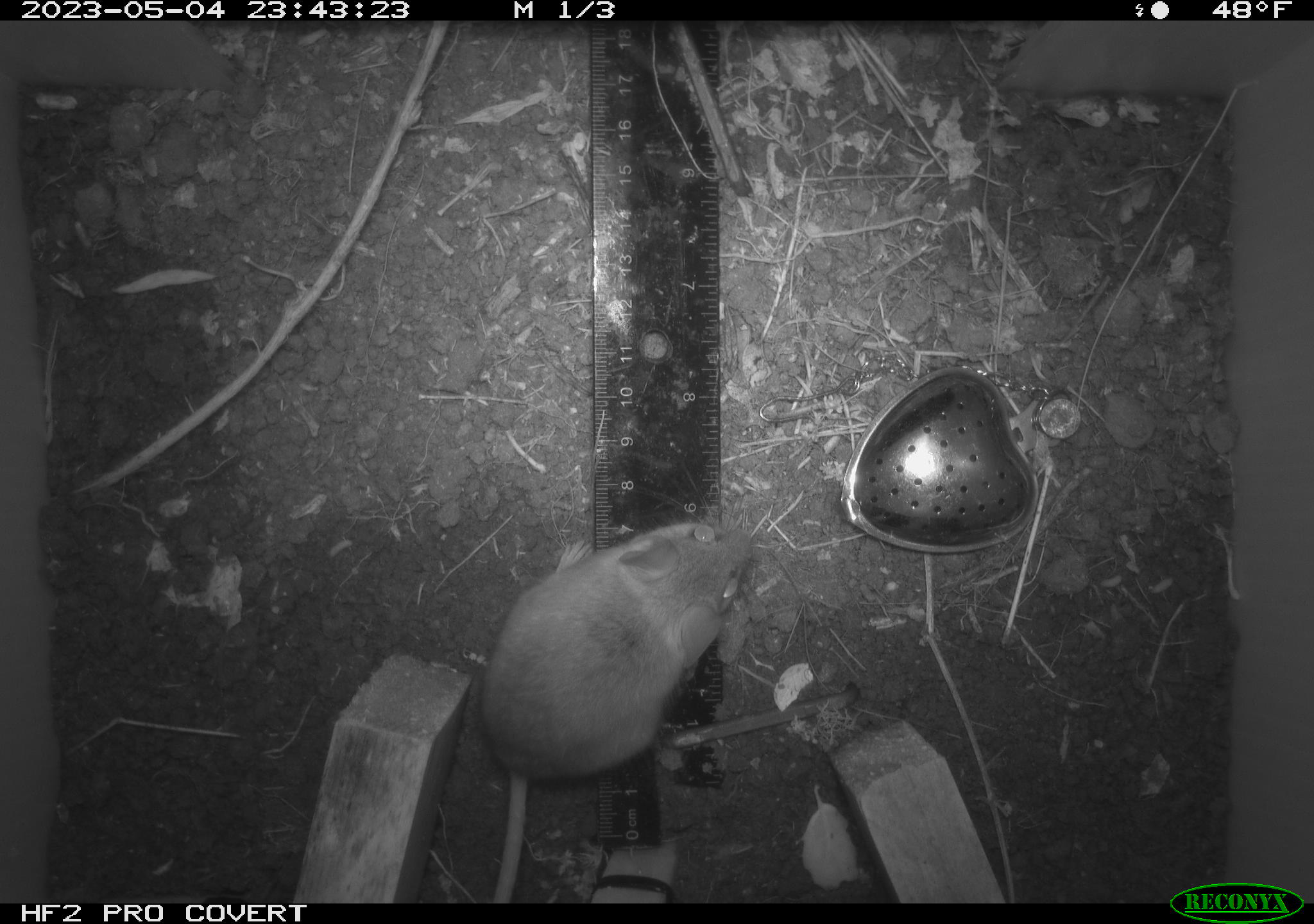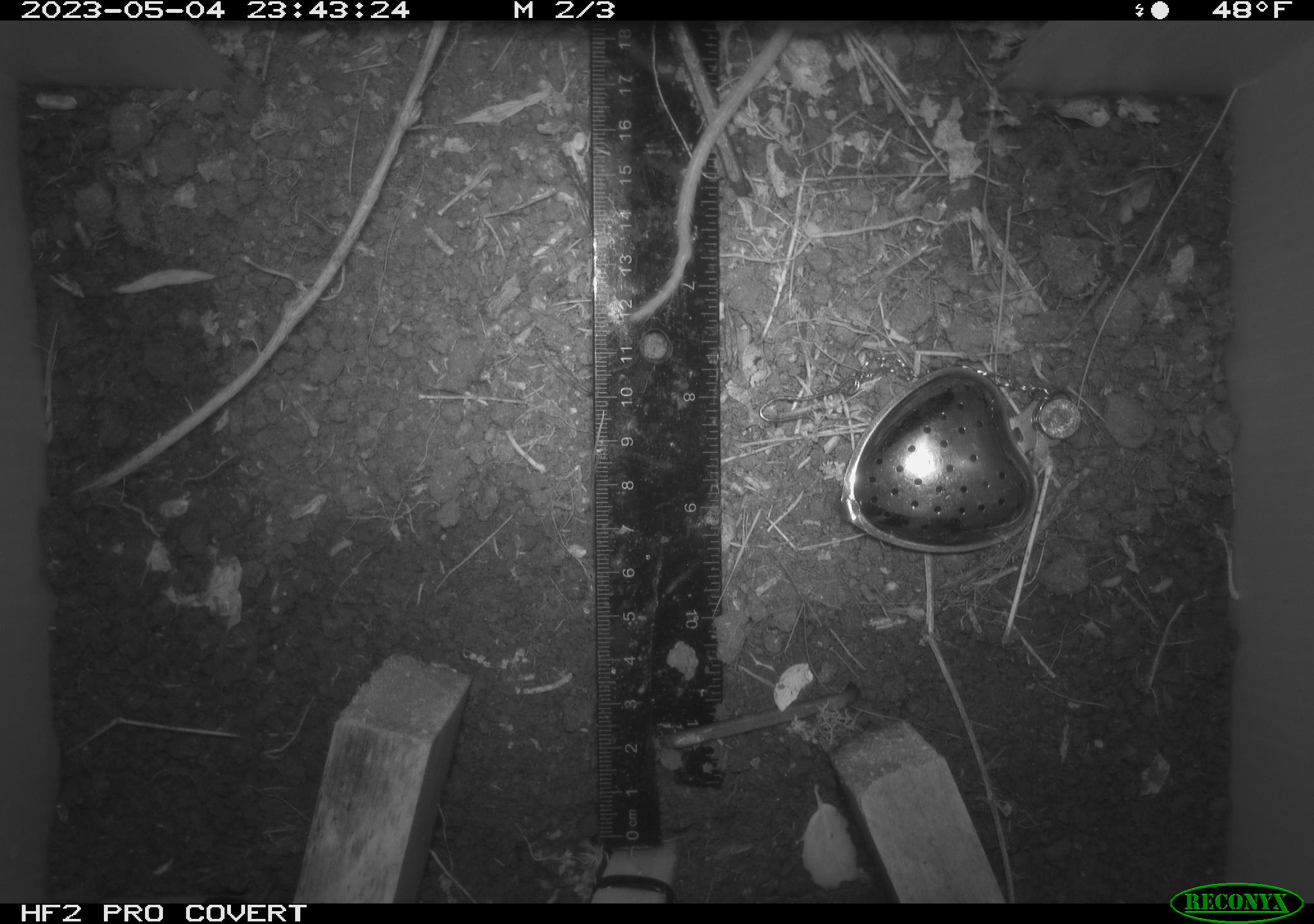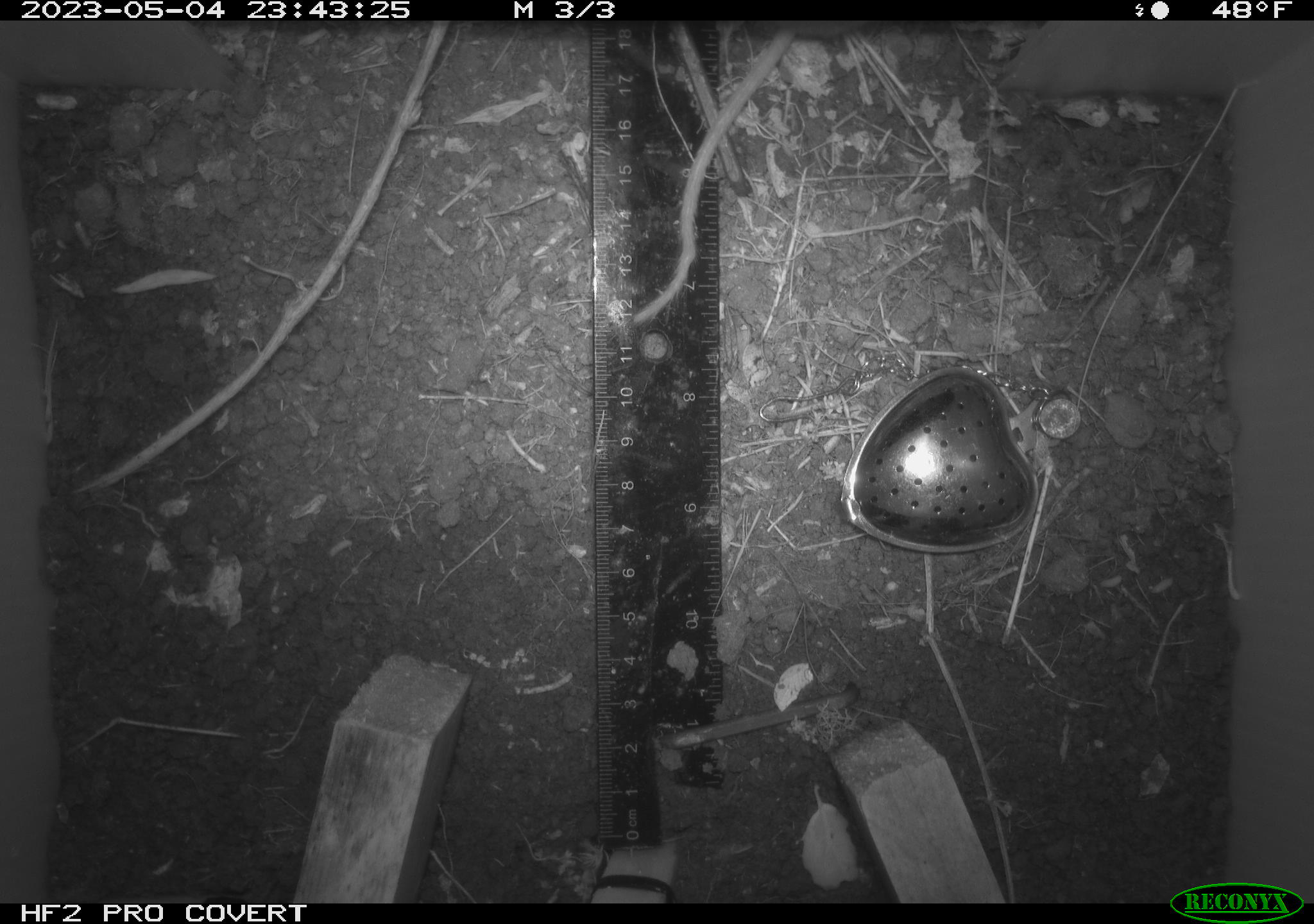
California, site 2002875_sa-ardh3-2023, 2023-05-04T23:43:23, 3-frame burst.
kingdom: Animalia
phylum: Chordata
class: Mammalia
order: Rodentia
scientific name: Rodentia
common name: mouse species